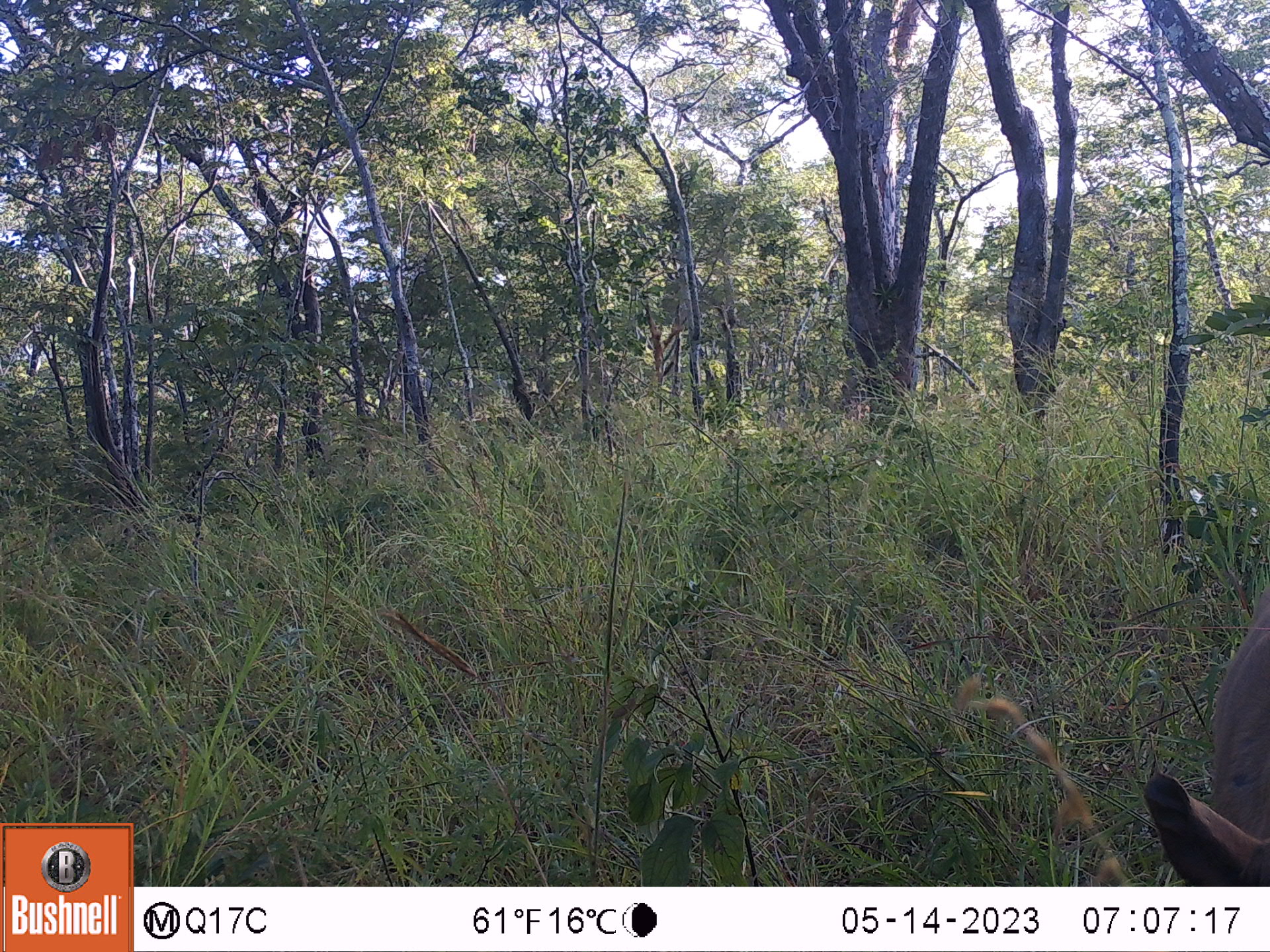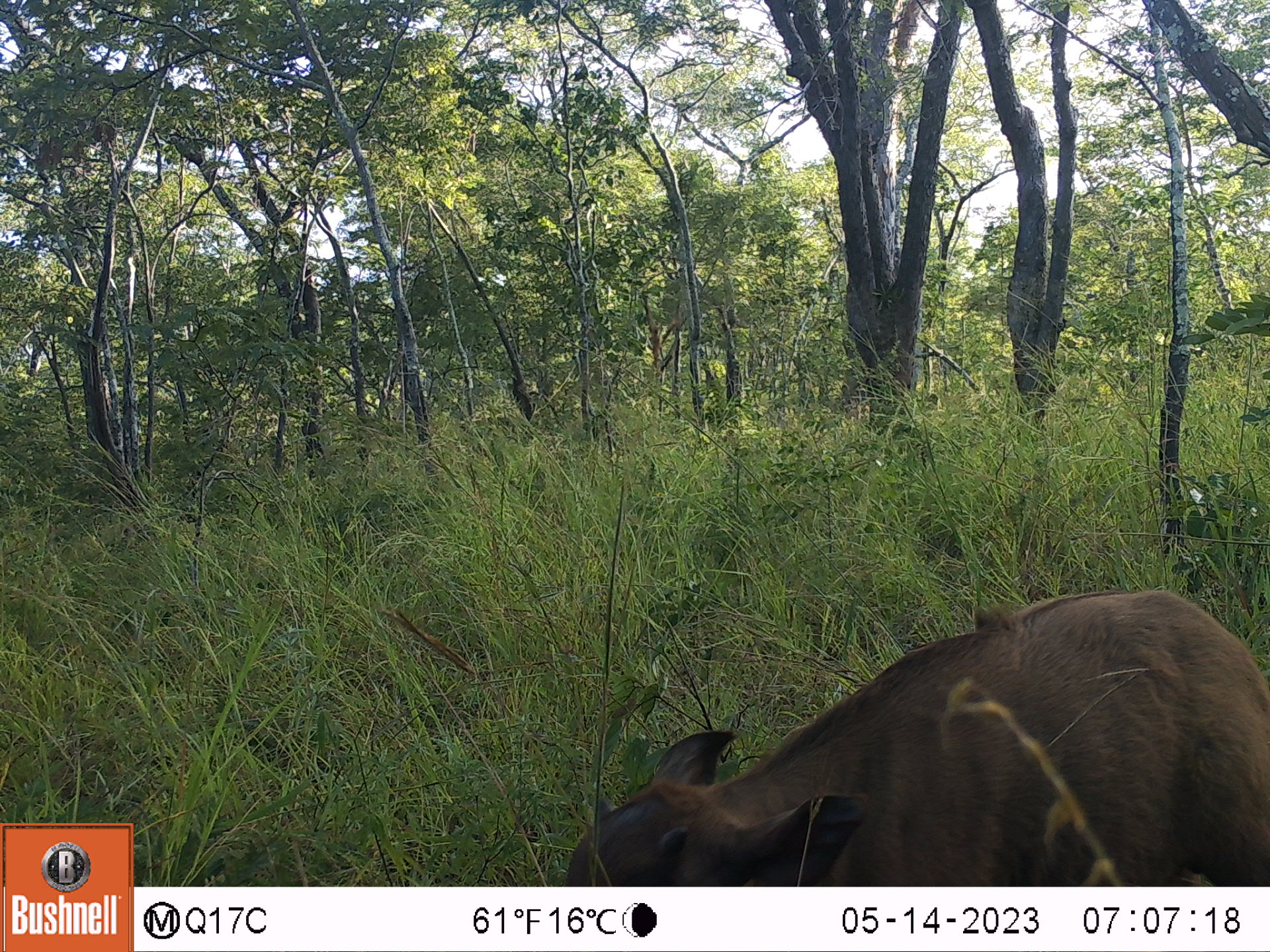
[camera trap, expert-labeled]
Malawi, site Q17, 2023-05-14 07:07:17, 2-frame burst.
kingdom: Animalia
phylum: Chordata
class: Mammalia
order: Artiodactyla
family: Bovidae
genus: Syncerus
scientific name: Syncerus caffer caffer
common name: cape buffalo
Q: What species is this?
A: Cape buffalo (Syncerus caffer caffer).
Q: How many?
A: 1.